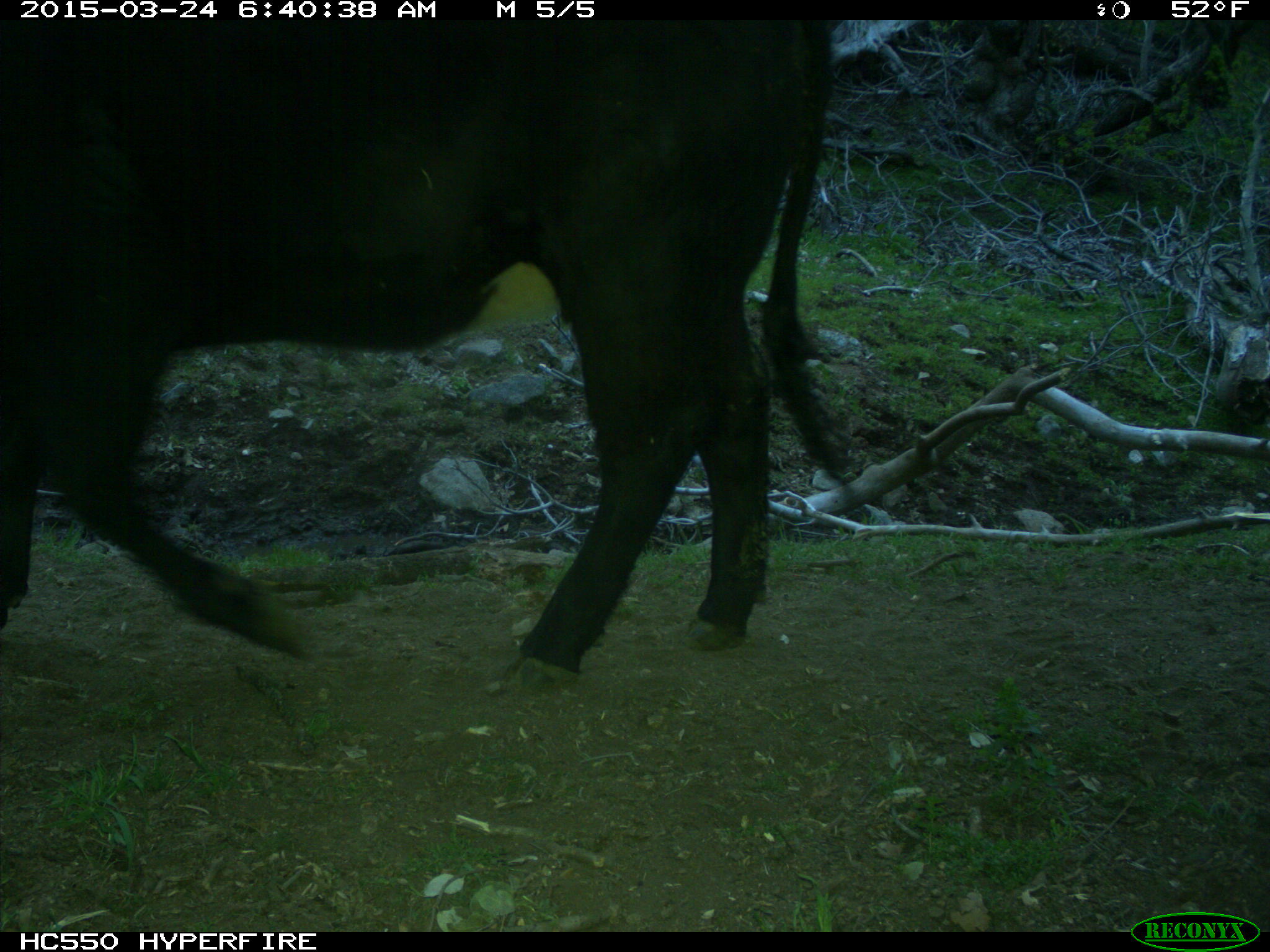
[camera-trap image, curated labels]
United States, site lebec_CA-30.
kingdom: Animalia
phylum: Chordata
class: Mammalia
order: Artiodactyla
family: Bovidae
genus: Bos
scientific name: Bos taurus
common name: domestic cow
Bos taurus (domestic cow).